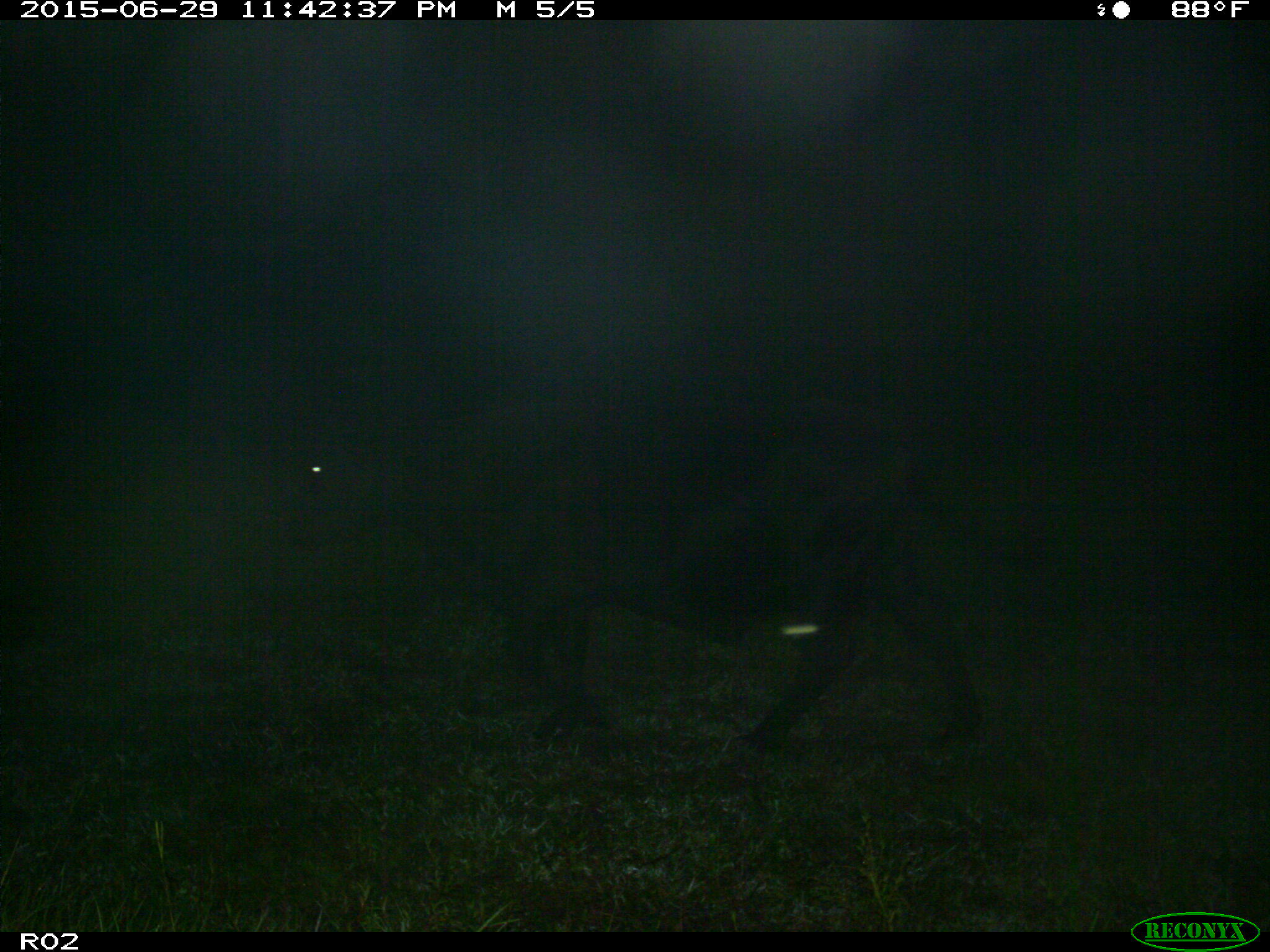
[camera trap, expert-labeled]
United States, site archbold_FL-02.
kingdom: Animalia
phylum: Chordata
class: Mammalia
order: Artiodactyla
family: Bovidae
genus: Bos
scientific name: Bos taurus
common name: domestic cow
Bos taurus (domestic cow).